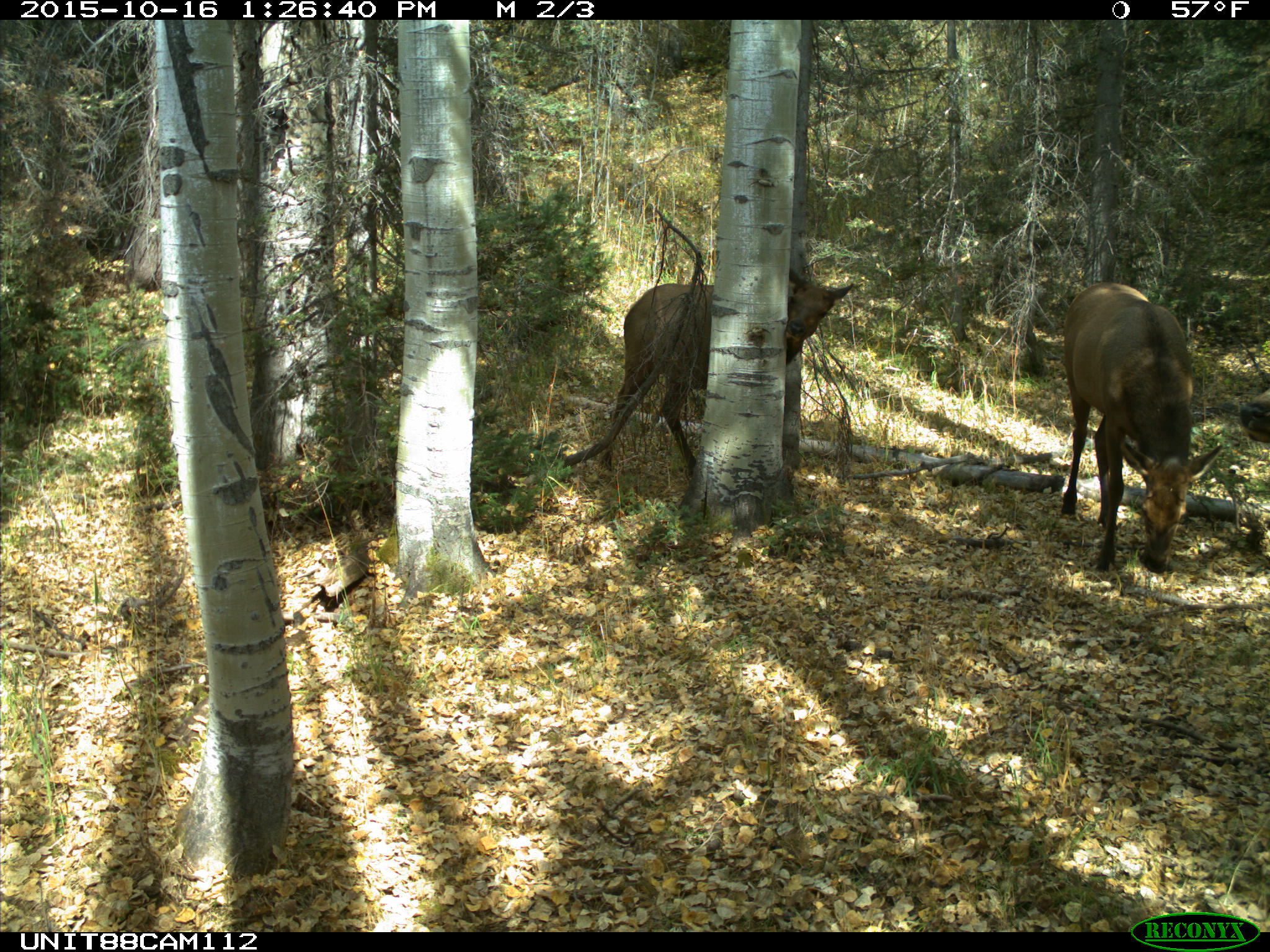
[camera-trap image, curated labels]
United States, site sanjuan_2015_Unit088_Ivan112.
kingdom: Animalia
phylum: Chordata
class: Mammalia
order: Artiodactyla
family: Cervidae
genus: Cervus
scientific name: Cervus elaphus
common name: red deer